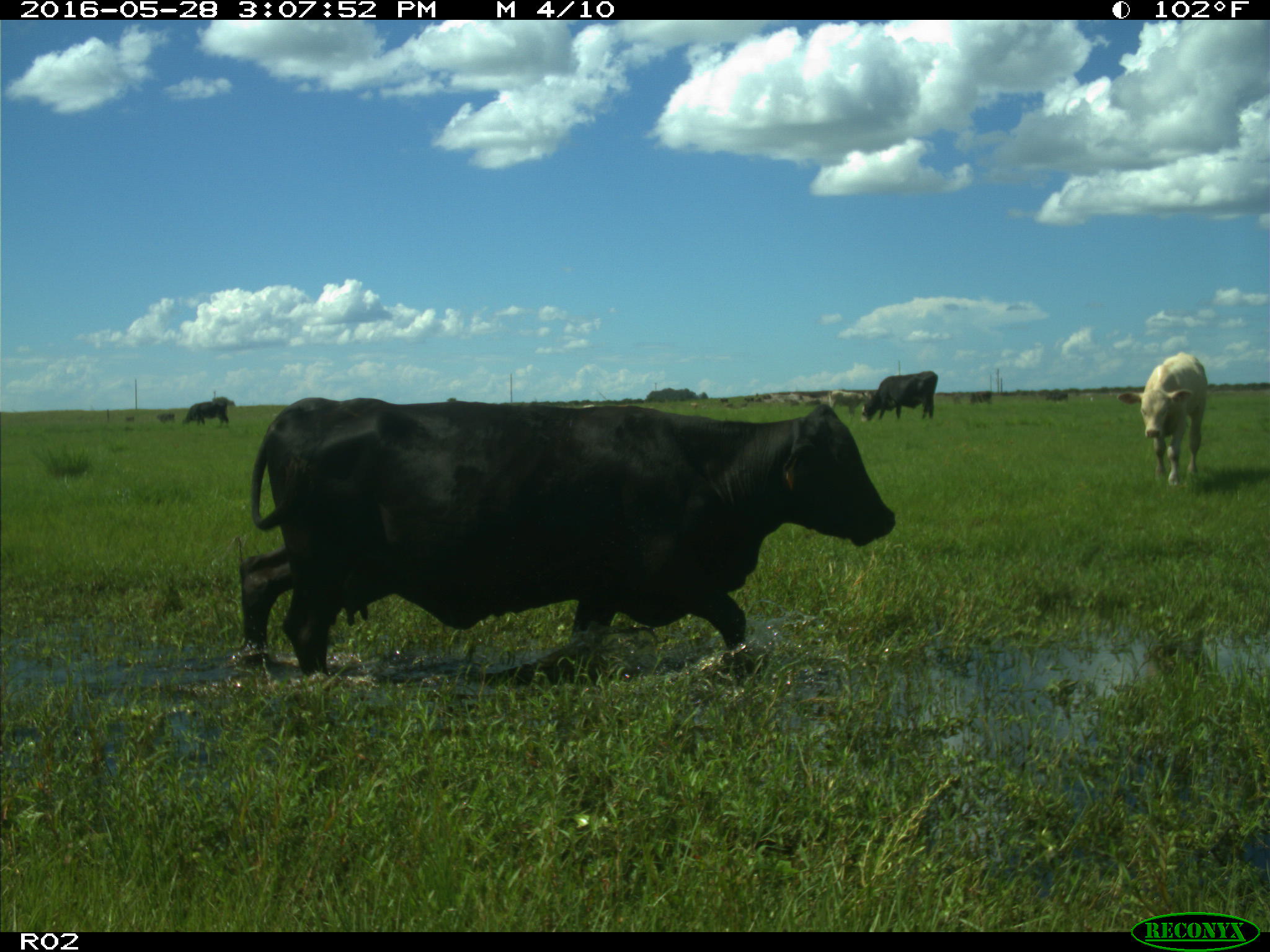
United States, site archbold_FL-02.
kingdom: Animalia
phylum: Chordata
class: Mammalia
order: Artiodactyla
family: Bovidae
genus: Bos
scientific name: Bos taurus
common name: domestic cow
Bos taurus (domestic cow).